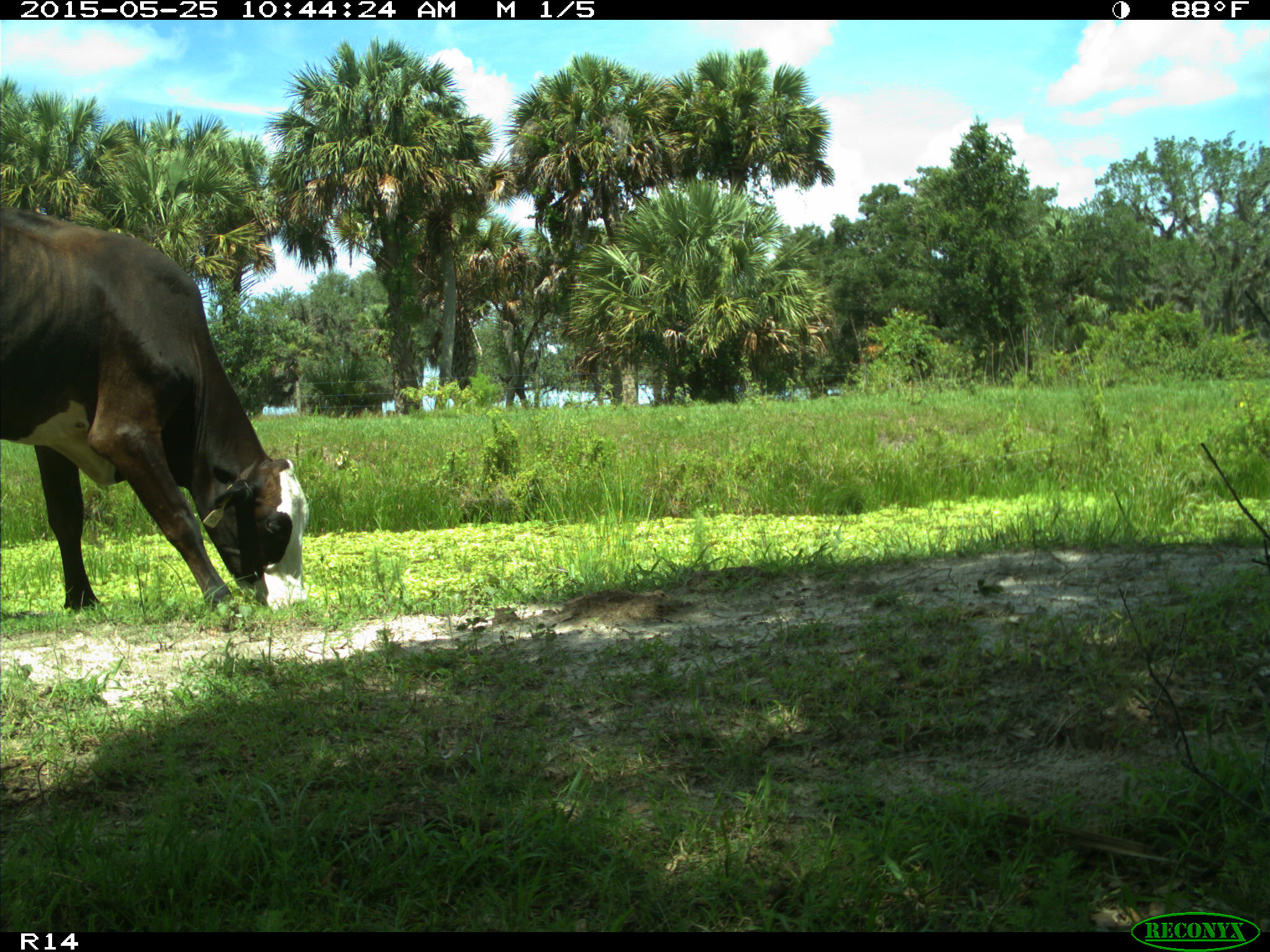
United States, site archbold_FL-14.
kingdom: Animalia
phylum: Chordata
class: Mammalia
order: Artiodactyla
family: Bovidae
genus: Bos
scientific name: Bos taurus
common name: domestic cow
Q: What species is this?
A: Bos taurus (domestic cow).